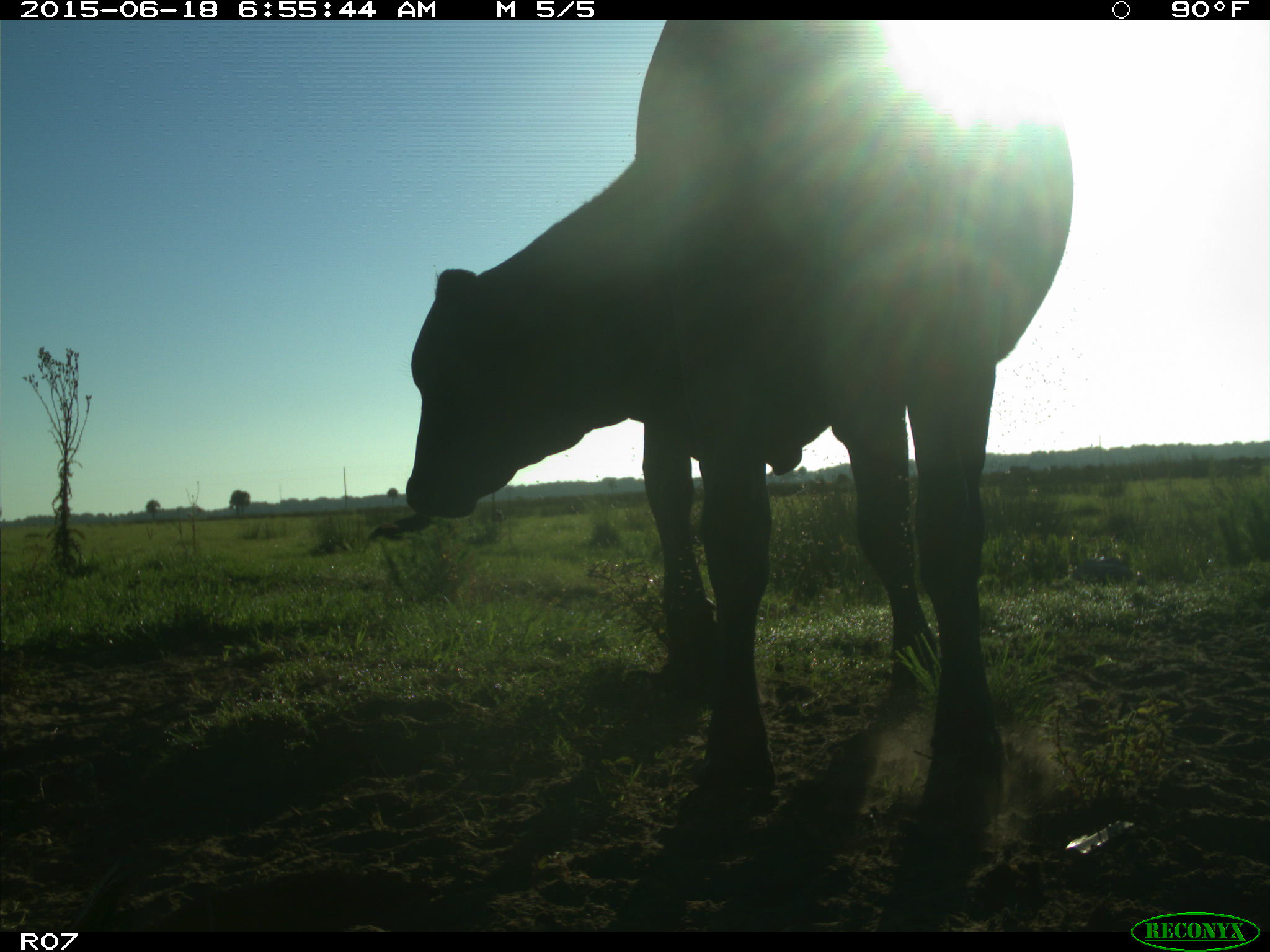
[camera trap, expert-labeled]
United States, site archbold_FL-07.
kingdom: Animalia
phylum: Chordata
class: Mammalia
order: Artiodactyla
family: Bovidae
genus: Bos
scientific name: Bos taurus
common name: domestic cow